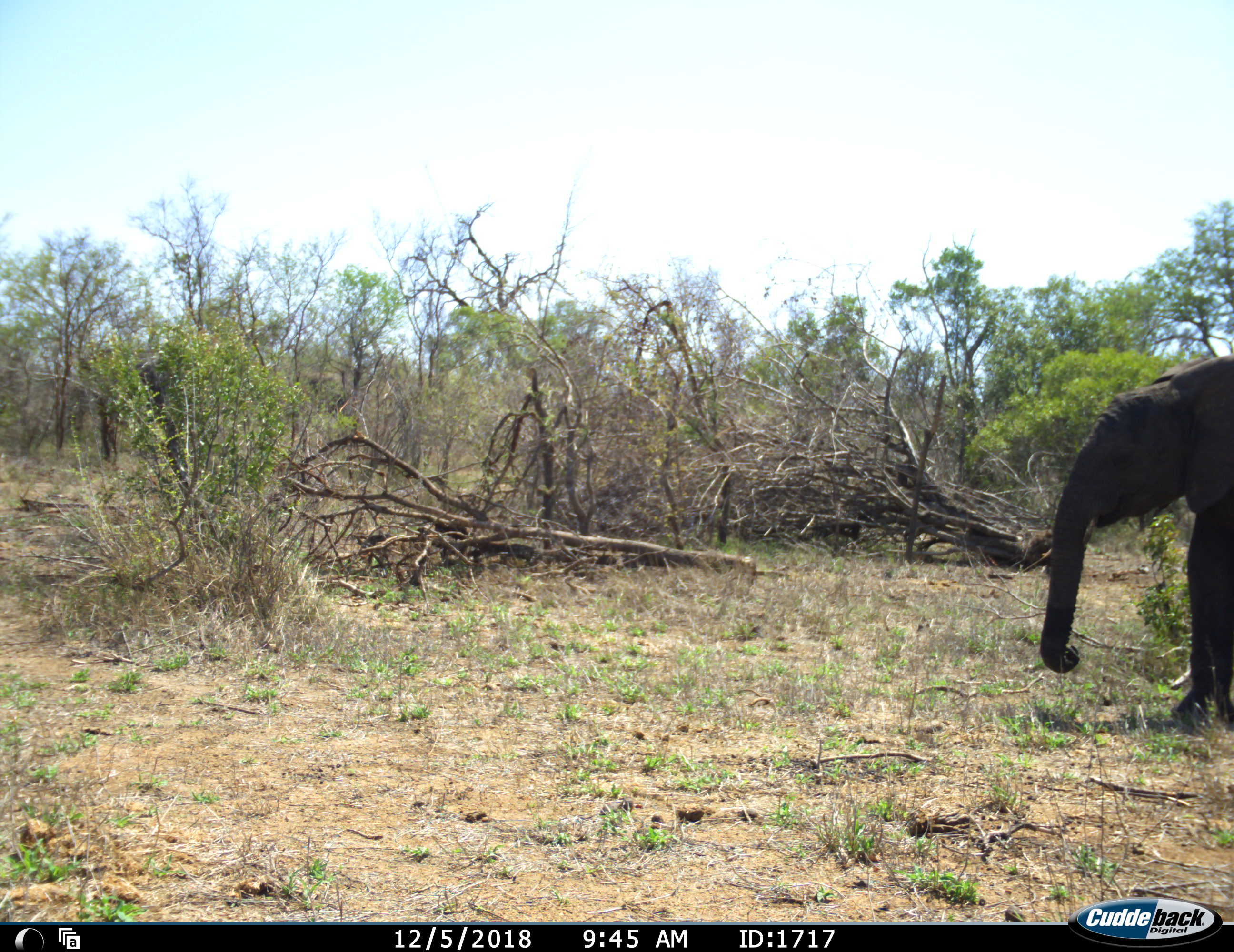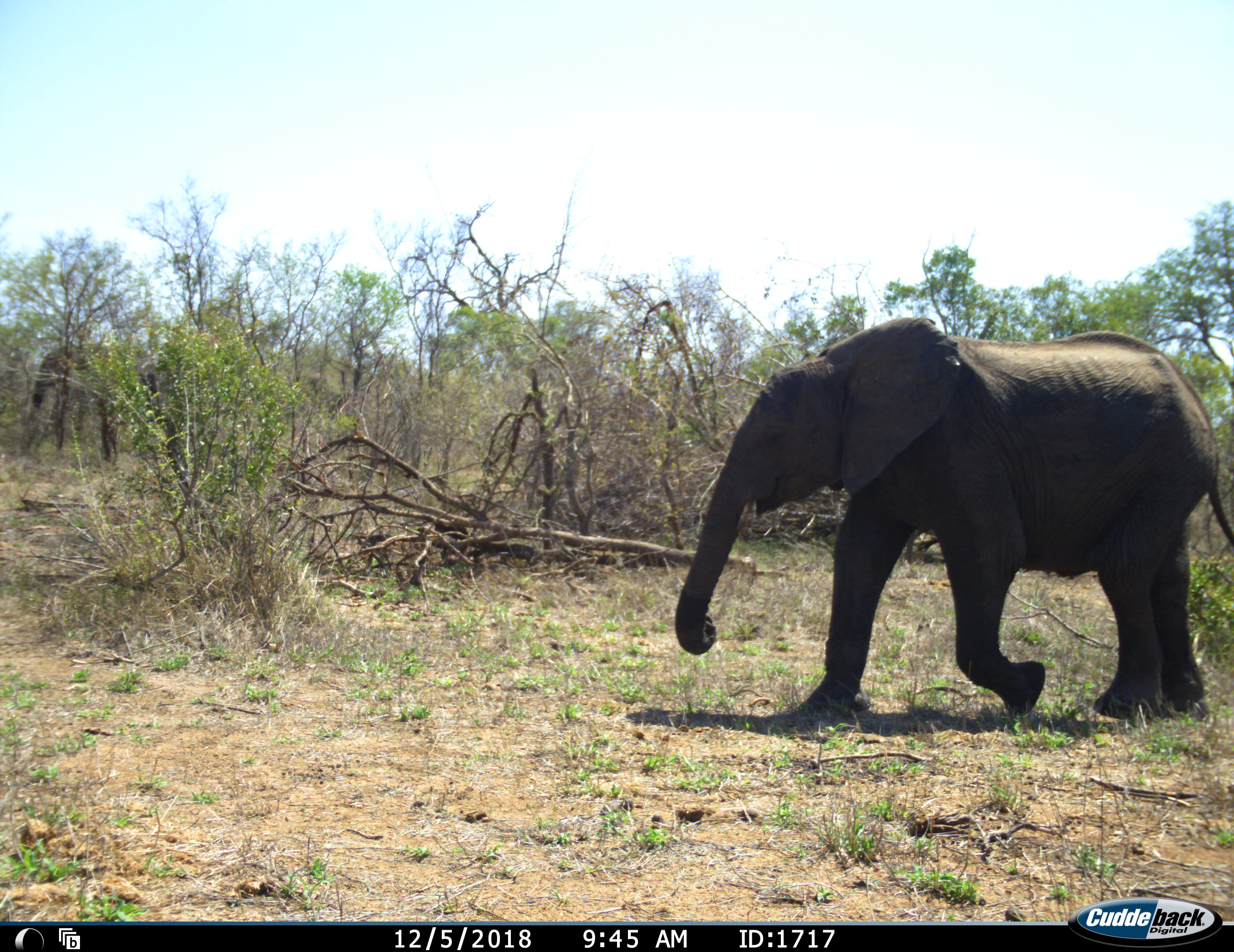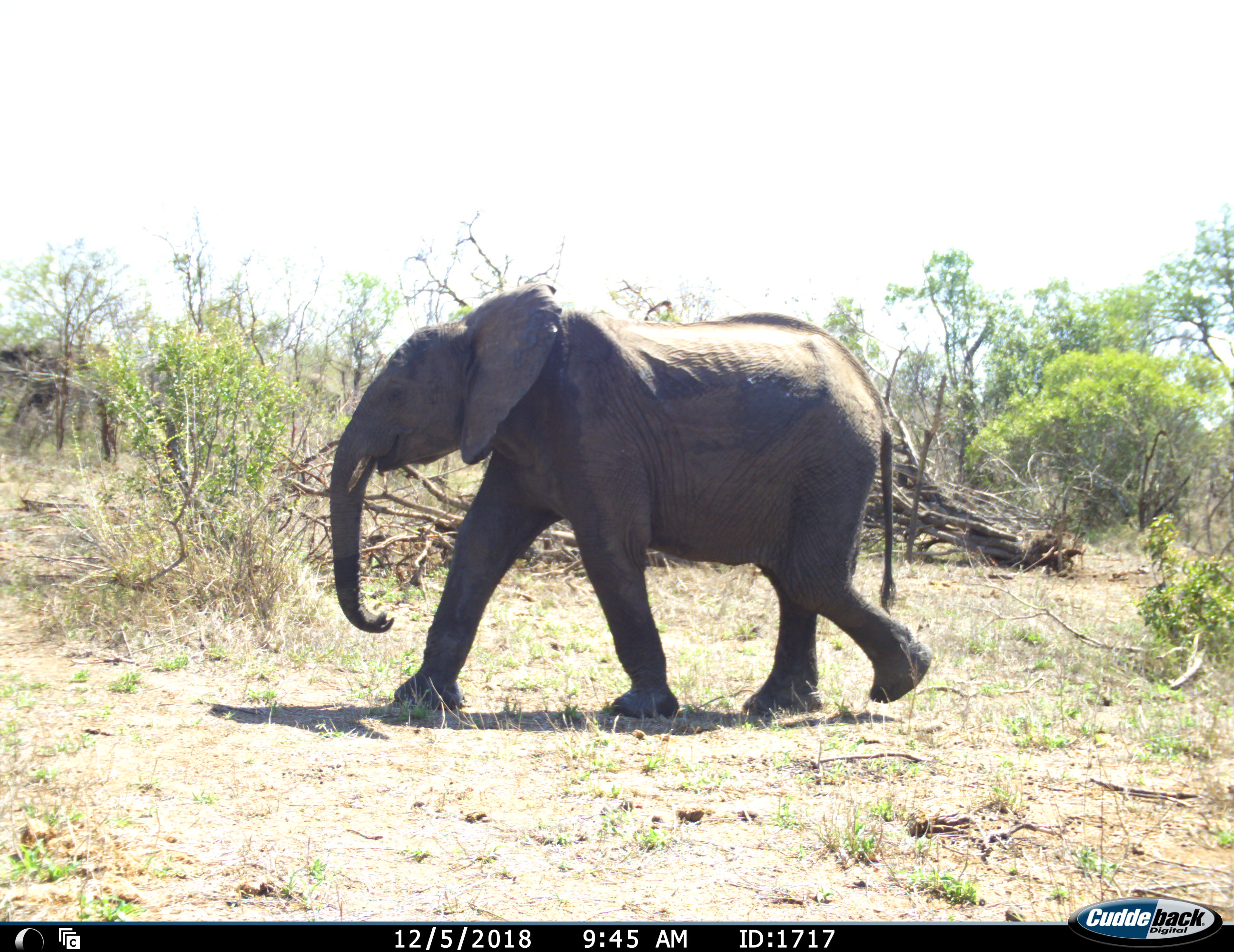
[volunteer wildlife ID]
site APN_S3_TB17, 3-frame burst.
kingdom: Animalia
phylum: Chordata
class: Mammalia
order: Proboscidea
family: Elephantidae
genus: Loxodonta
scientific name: Loxodonta africana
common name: african bush elephant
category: elephant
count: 2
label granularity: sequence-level